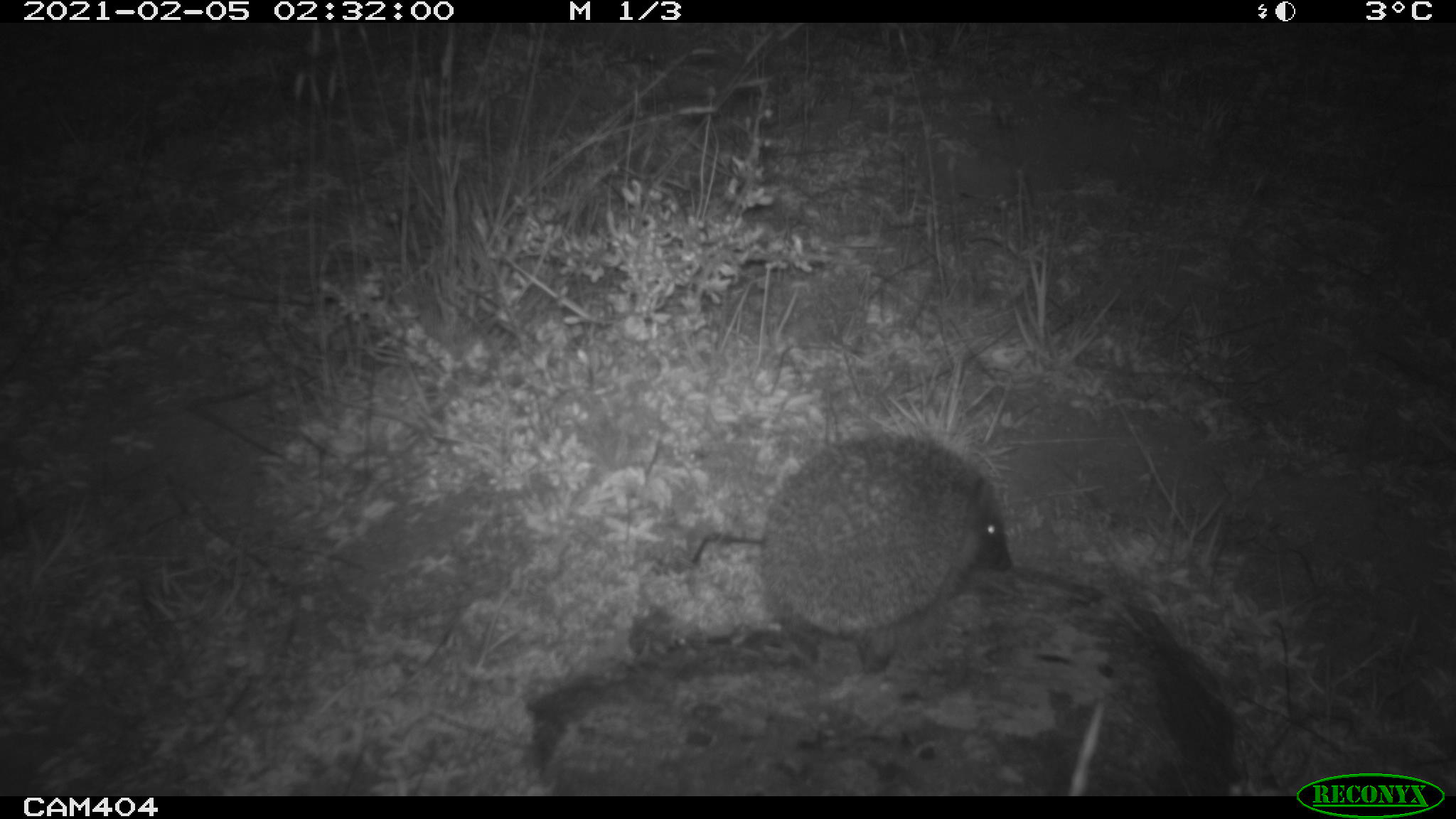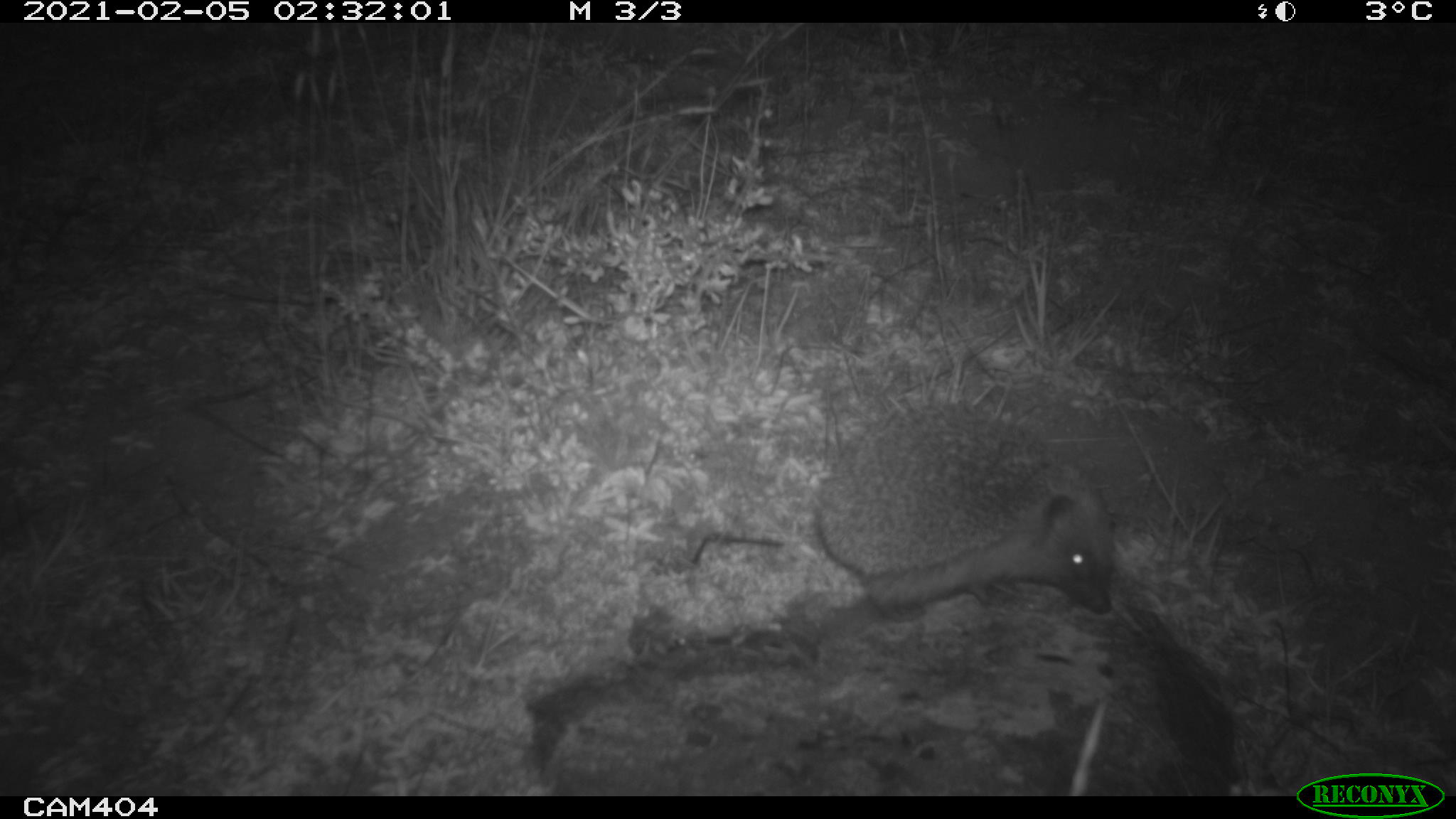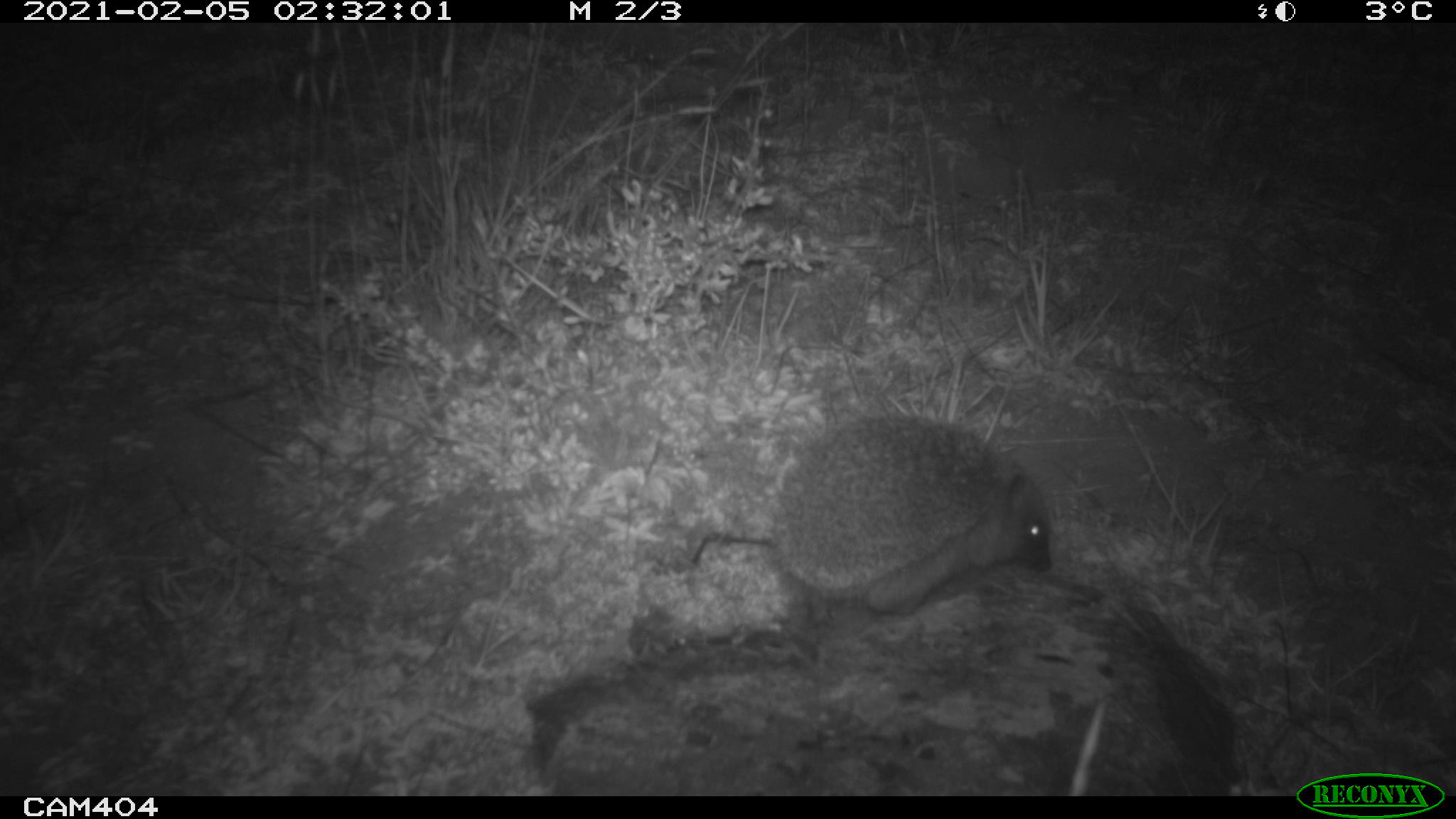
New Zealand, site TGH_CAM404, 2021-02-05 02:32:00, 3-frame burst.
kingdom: Animalia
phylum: Chordata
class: Mammalia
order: Eulipotyphla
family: Erinaceidae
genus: Erinaceus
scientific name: Erinaceus europaeus europaeus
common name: european hedgehog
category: hedgehog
Hedgehog (european hedgehog) (Erinaceus europaeus europaeus).